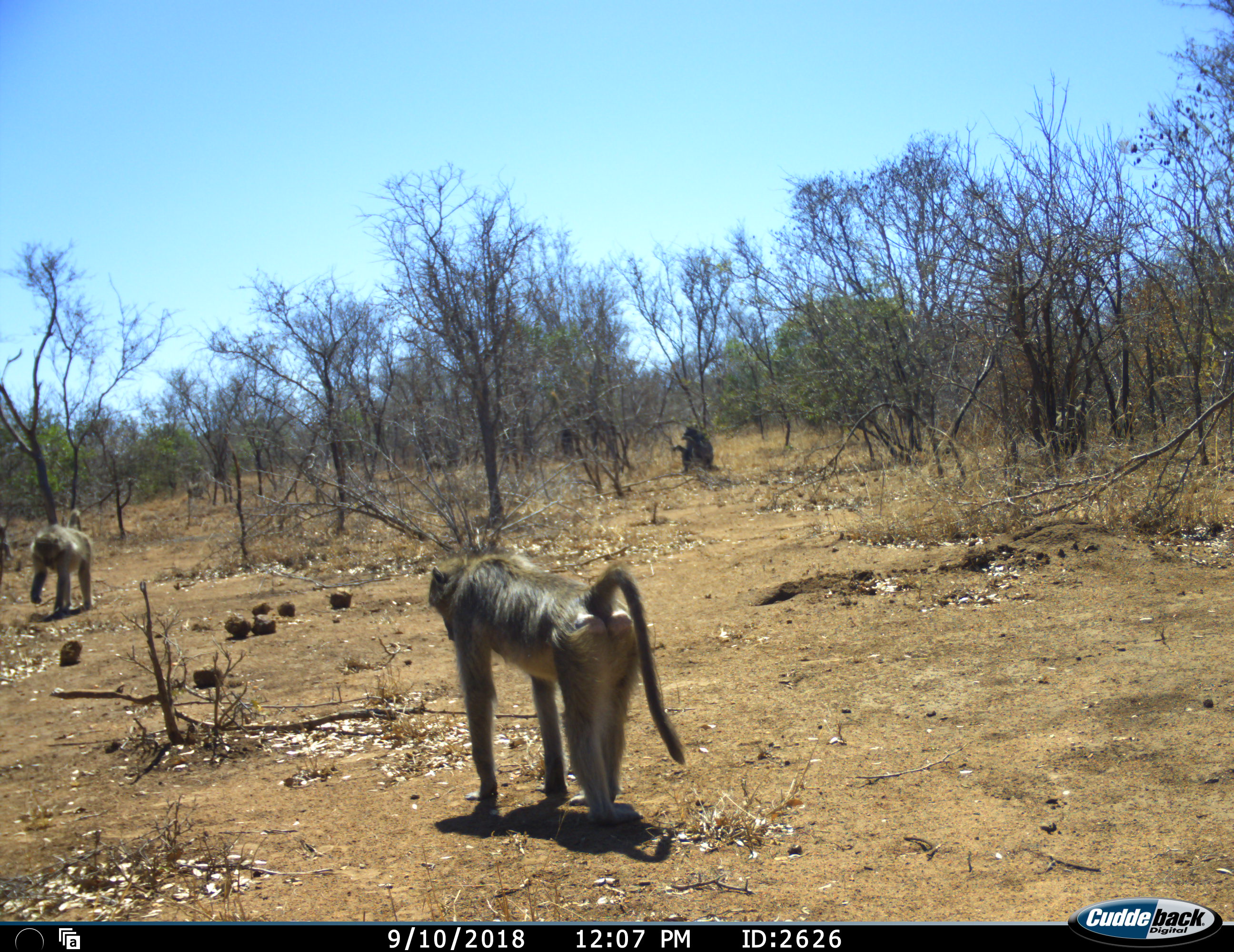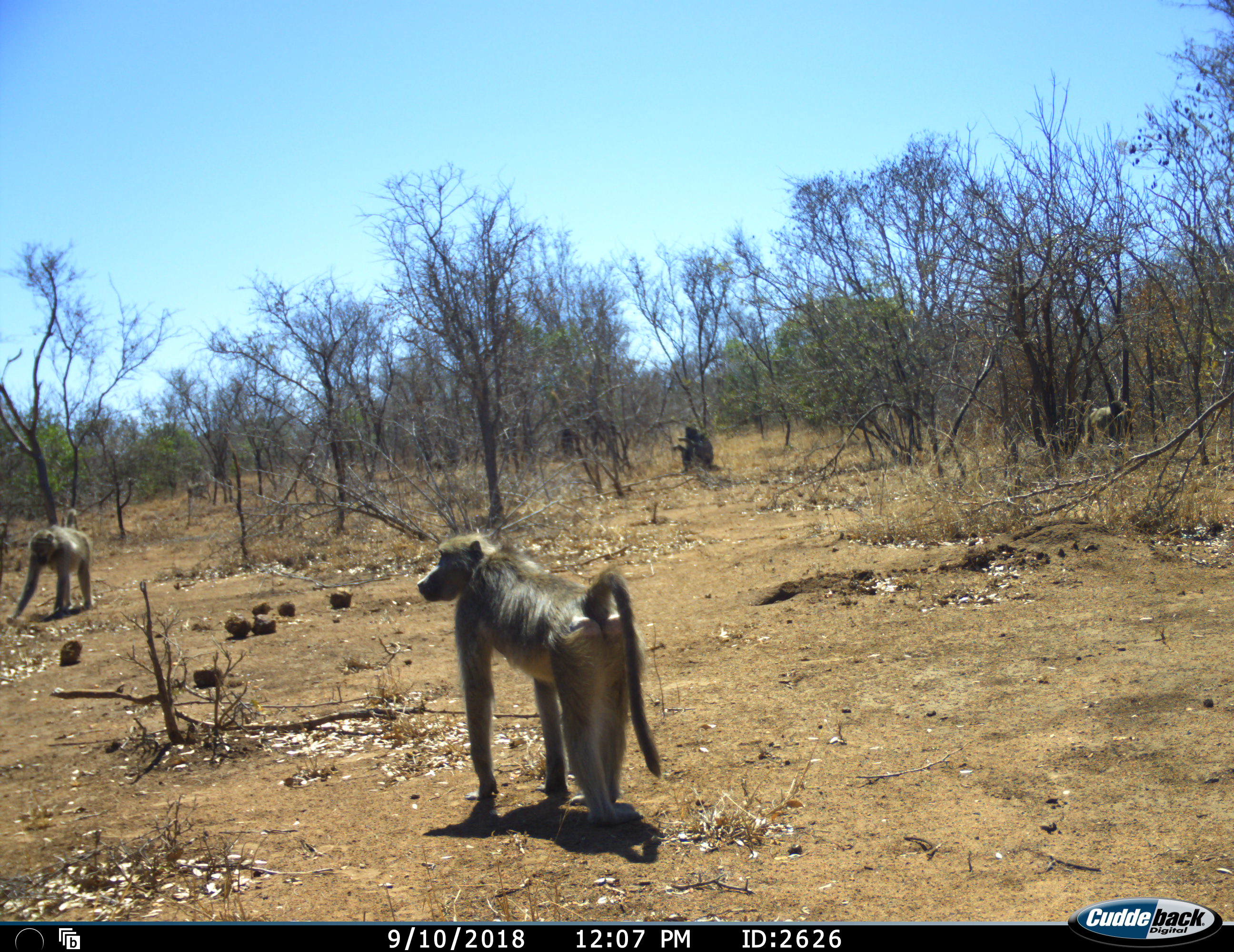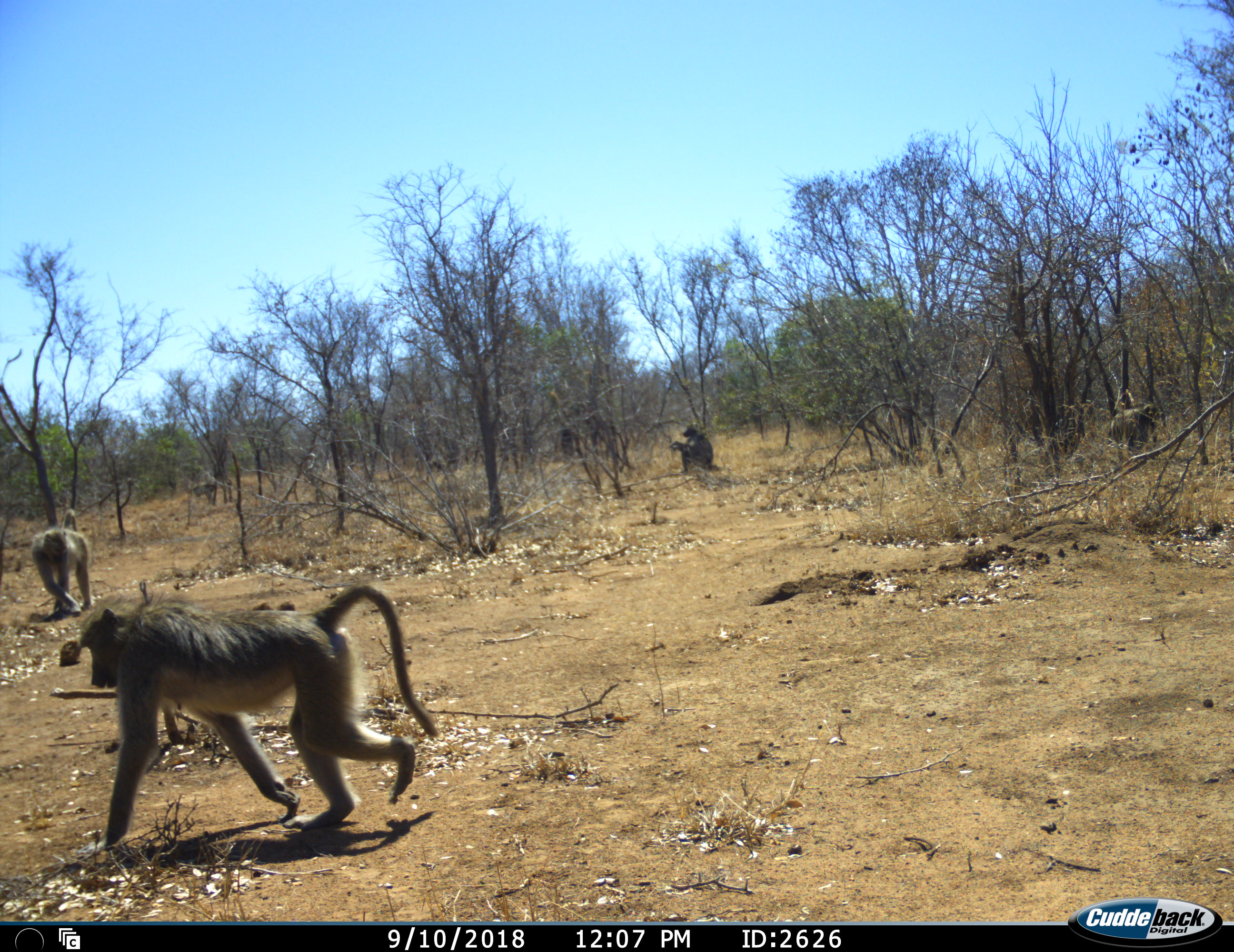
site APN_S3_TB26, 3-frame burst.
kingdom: Animalia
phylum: Chordata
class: Mammalia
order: Primates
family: Cercopithecidae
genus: Papio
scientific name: Papio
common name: baboon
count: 4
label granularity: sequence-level